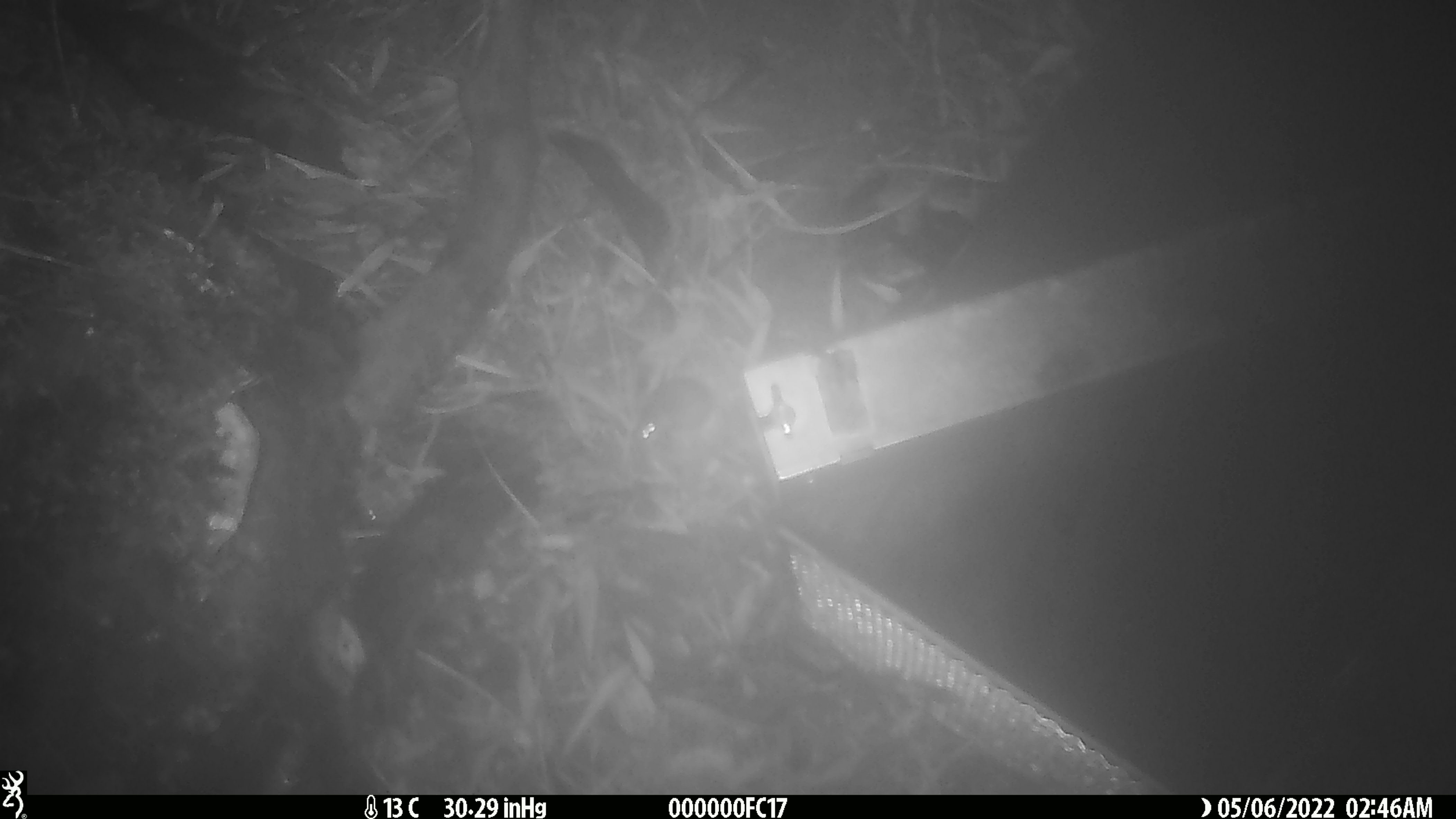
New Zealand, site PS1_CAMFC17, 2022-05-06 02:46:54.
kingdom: Animalia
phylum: Chordata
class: Mammalia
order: Rodentia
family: Muridae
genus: Mus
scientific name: Mus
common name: mouse